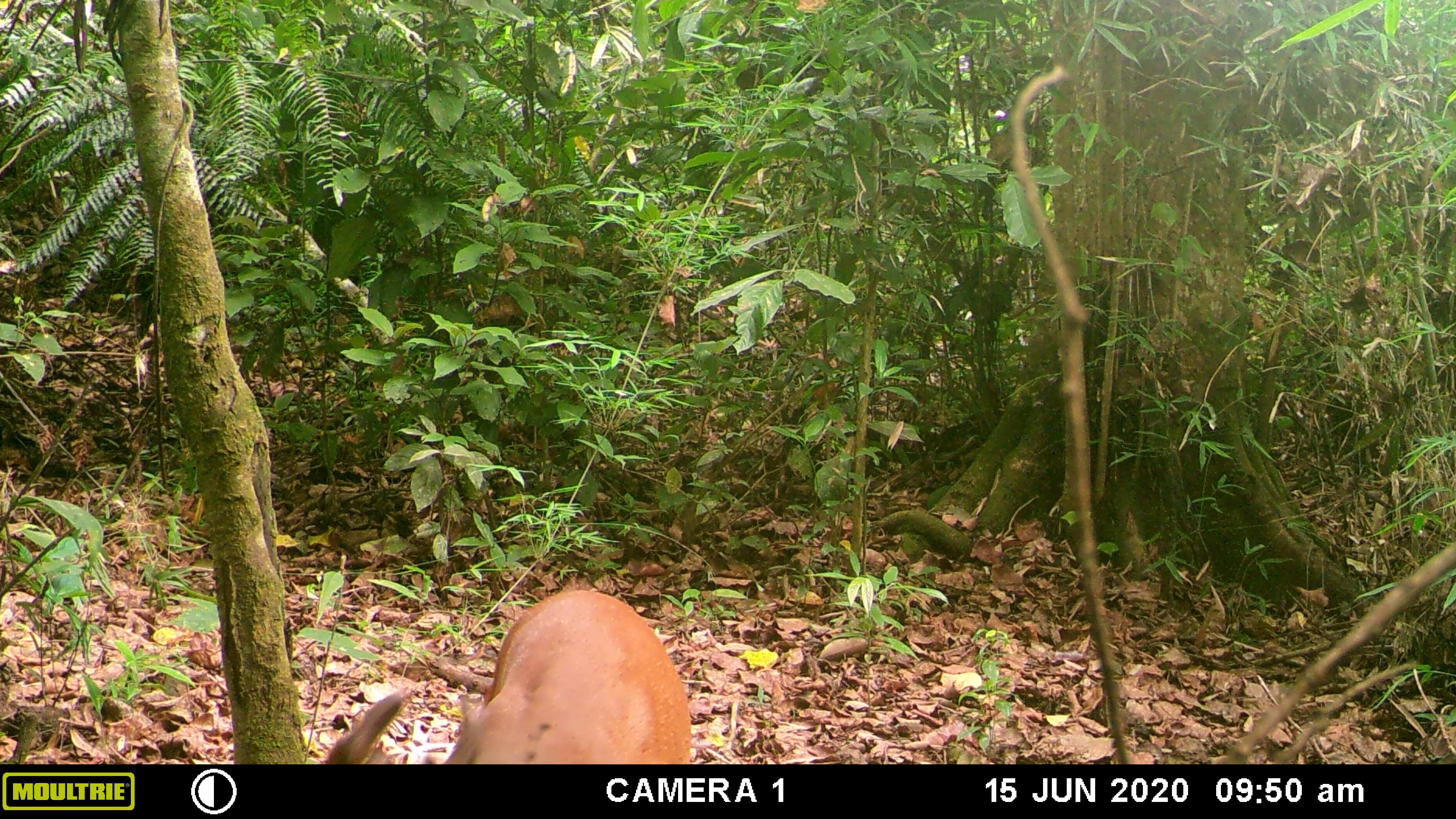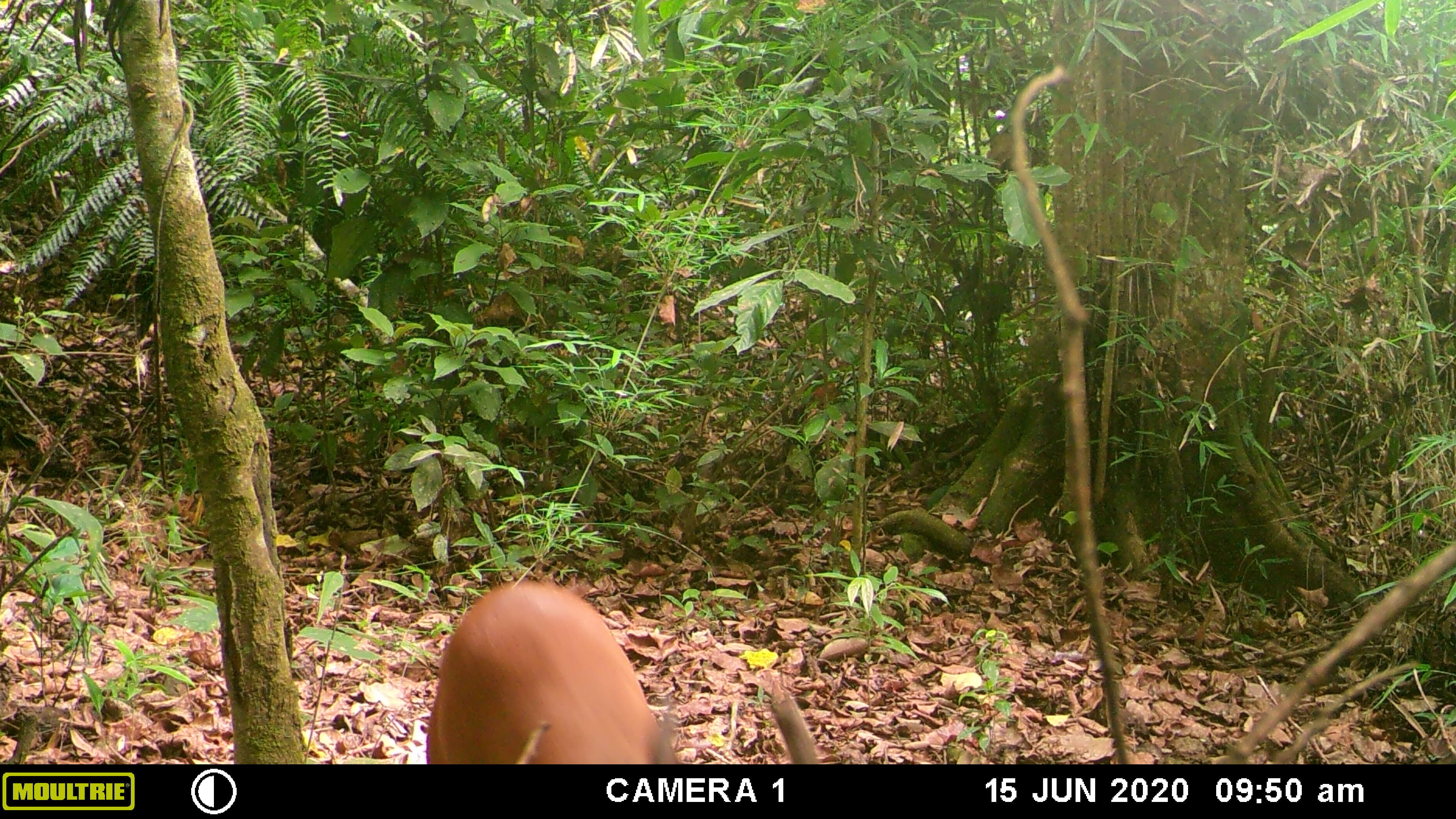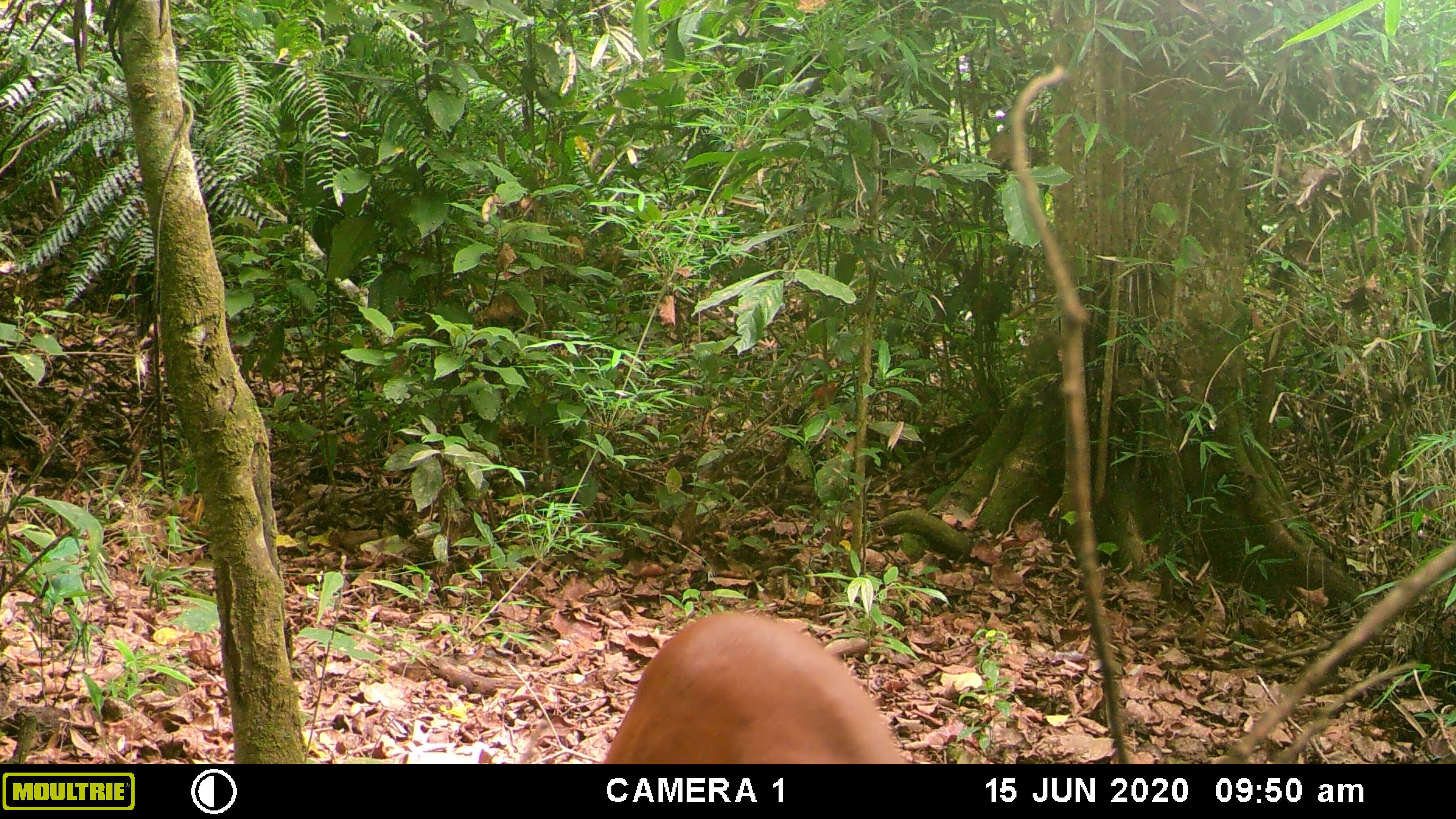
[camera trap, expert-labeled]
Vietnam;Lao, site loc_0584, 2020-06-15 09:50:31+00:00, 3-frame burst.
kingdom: Animalia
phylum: Chordata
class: Mammalia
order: Artiodactyla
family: Cervidae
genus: Muntiacus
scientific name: Muntiacus muntjak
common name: red muntjac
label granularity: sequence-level